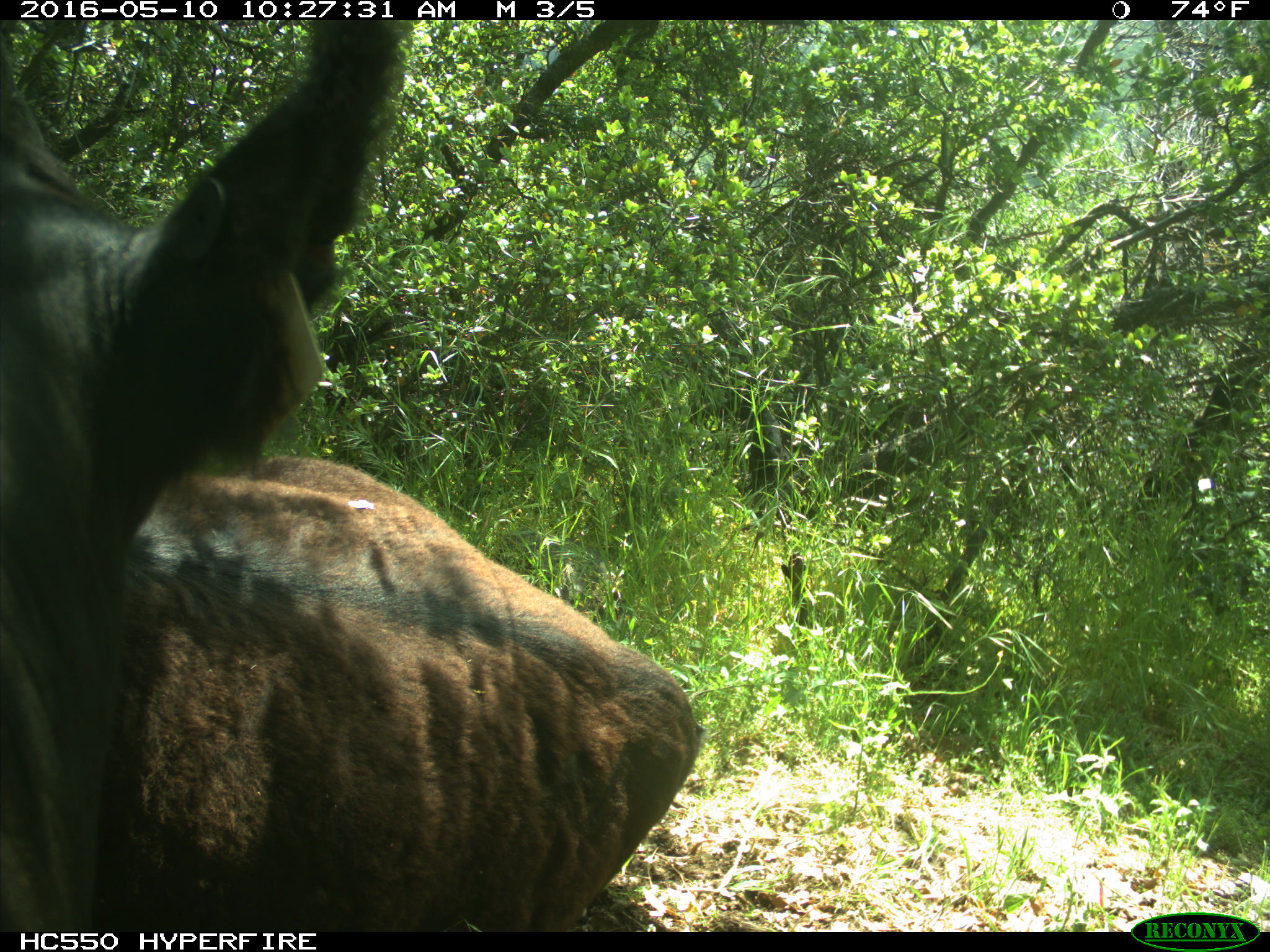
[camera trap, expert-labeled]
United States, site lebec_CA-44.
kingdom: Animalia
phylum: Chordata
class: Mammalia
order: Artiodactyla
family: Bovidae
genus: Bos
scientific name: Bos taurus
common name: domestic cow